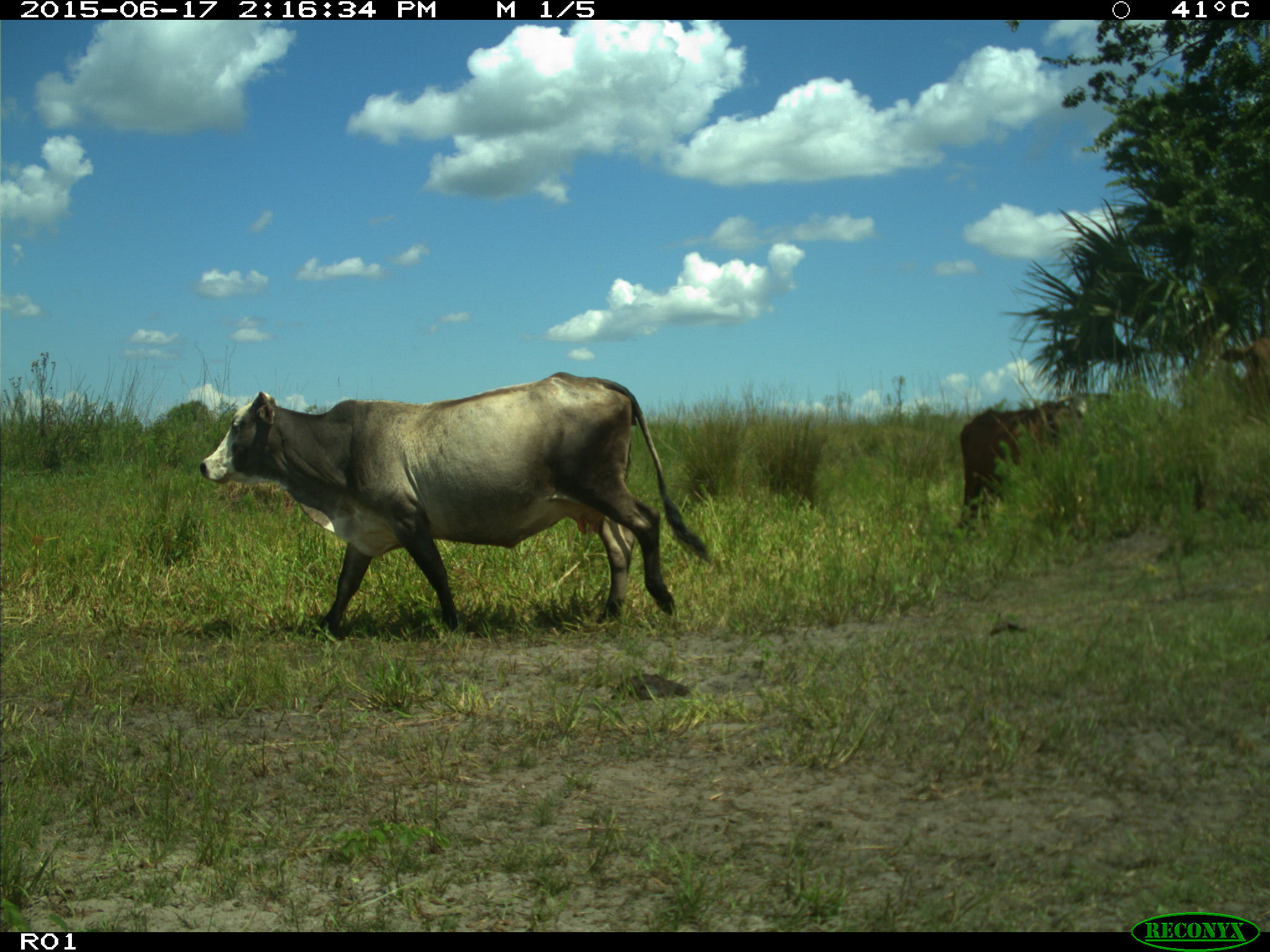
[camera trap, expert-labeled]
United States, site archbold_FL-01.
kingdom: Animalia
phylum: Chordata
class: Mammalia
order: Artiodactyla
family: Bovidae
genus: Bos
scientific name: Bos taurus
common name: domestic cow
Bos taurus (domestic cow).